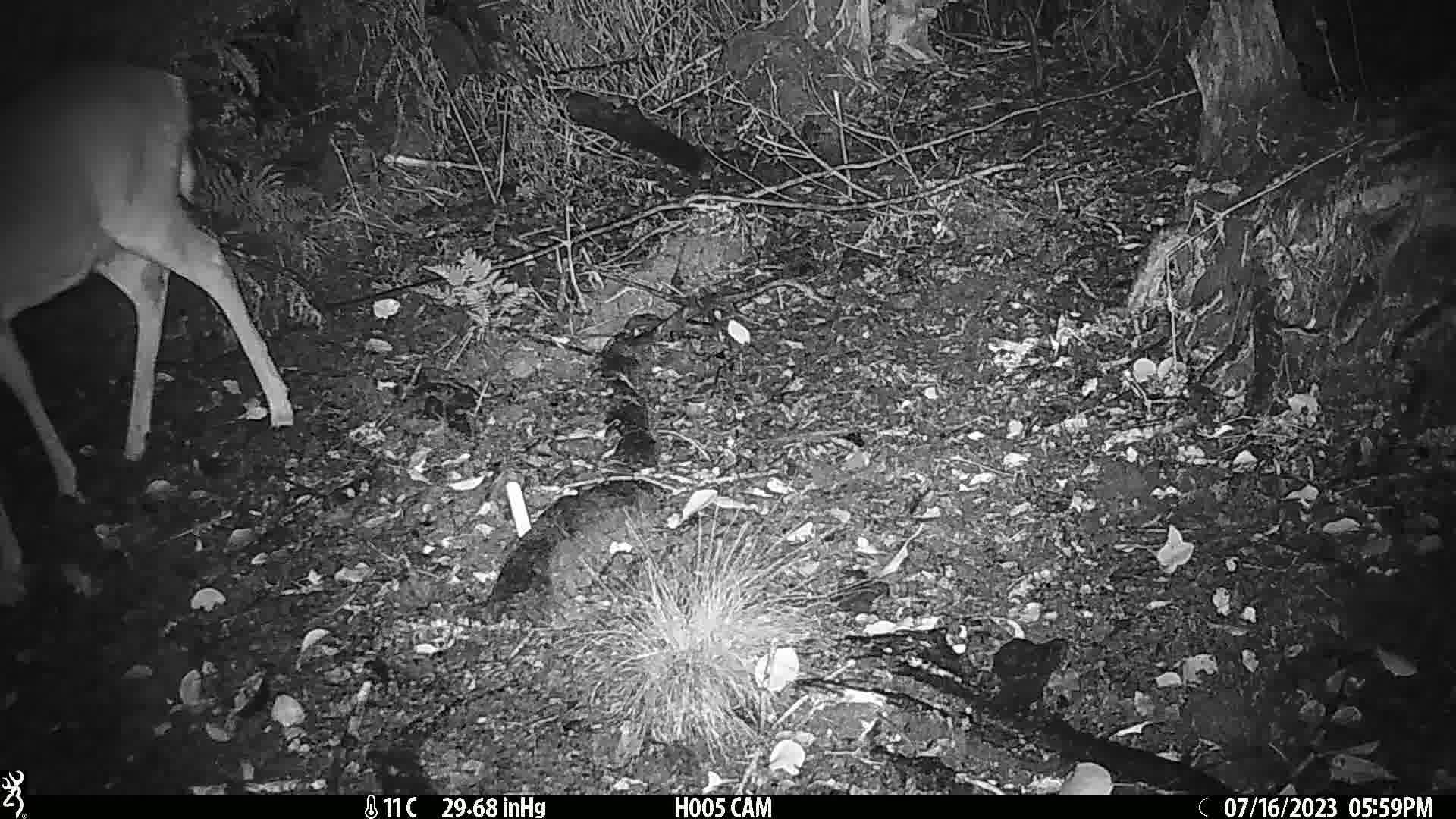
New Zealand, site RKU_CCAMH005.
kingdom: Animalia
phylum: Chordata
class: Mammalia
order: Artiodactyla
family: Cervidae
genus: Odocoileus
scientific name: Odocoileus virginianus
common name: white-tailed deer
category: white tailed deer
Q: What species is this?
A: White tailed deer (white-tailed deer) (Odocoileus virginianus).